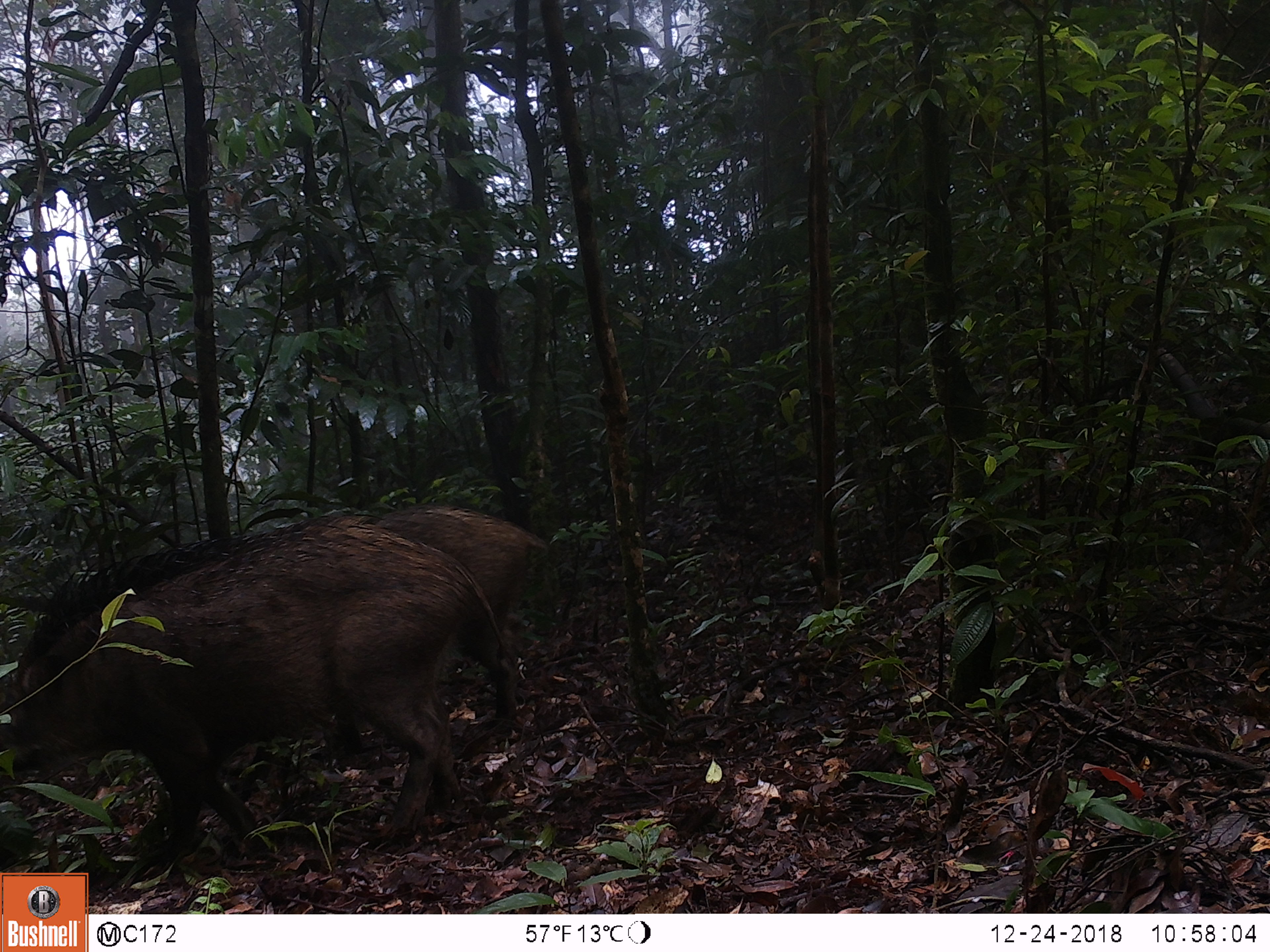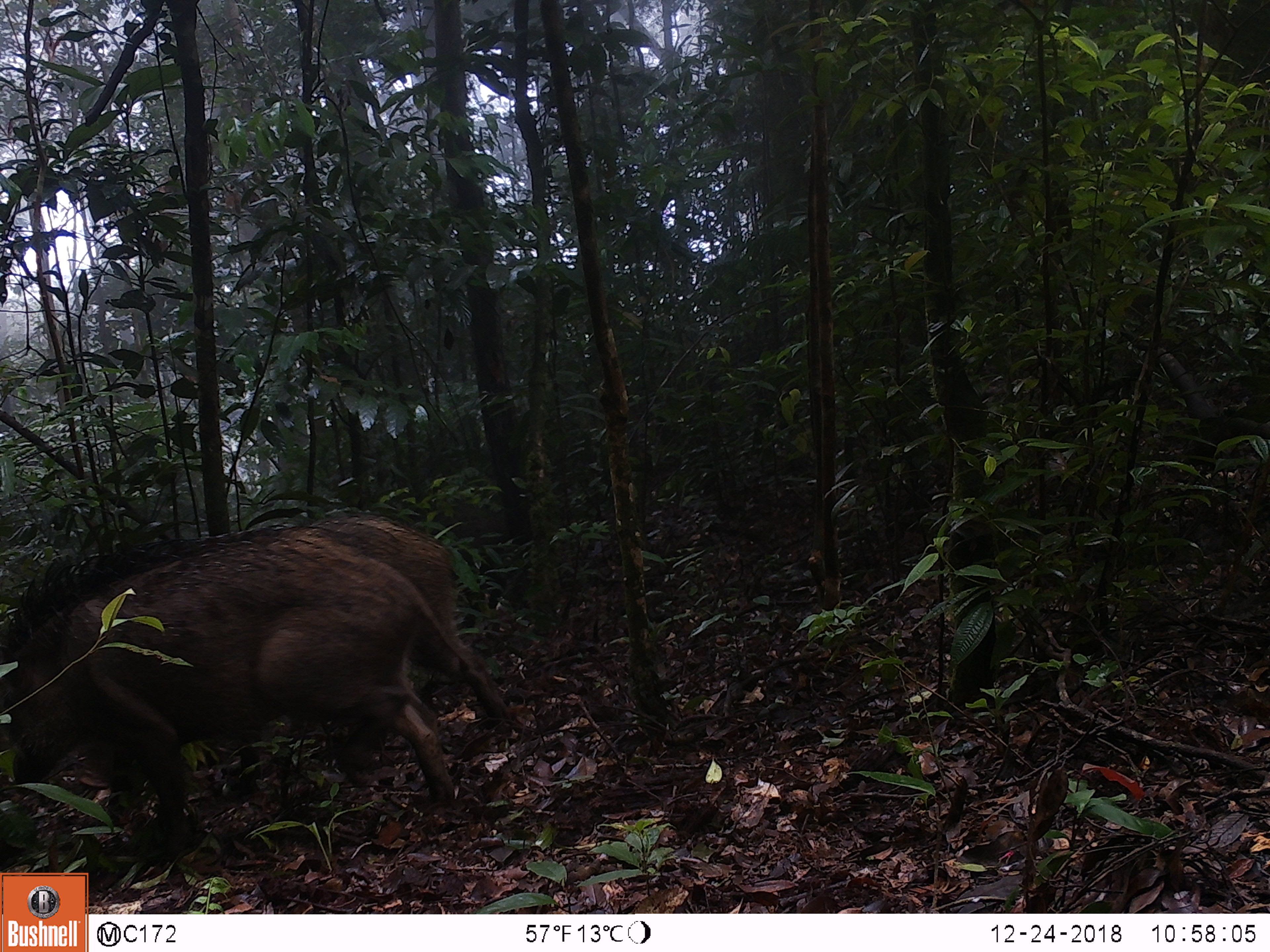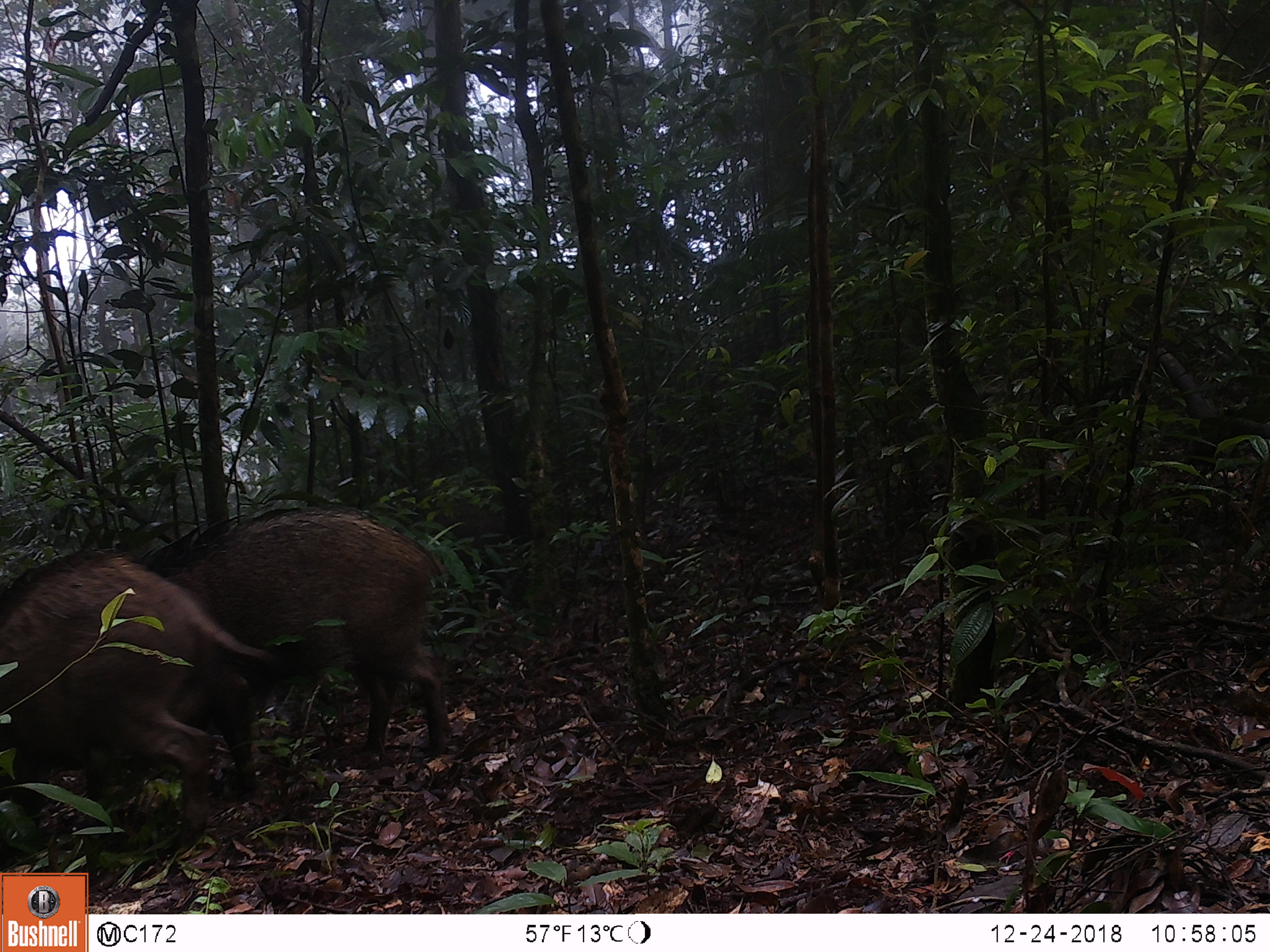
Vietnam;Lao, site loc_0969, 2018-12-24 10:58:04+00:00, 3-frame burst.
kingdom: Animalia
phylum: Chordata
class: Mammalia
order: Artiodactyla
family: Suidae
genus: Sus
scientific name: Sus scrofa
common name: eurasian wild pig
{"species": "eurasian wild pig (Sus scrofa)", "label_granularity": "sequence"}